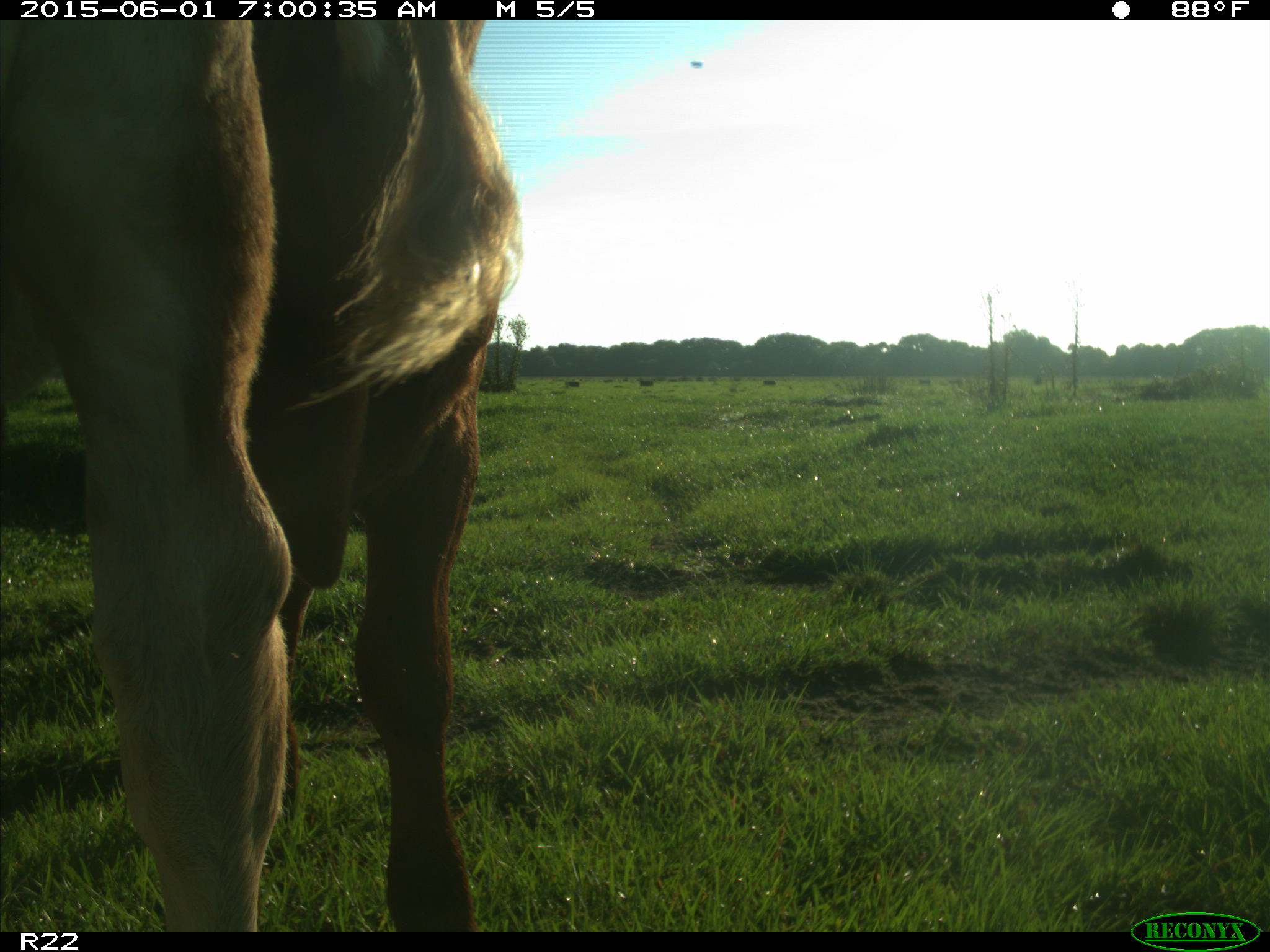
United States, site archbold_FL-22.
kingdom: Animalia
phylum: Chordata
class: Mammalia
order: Artiodactyla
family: Bovidae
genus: Bos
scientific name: Bos taurus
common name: domestic cow